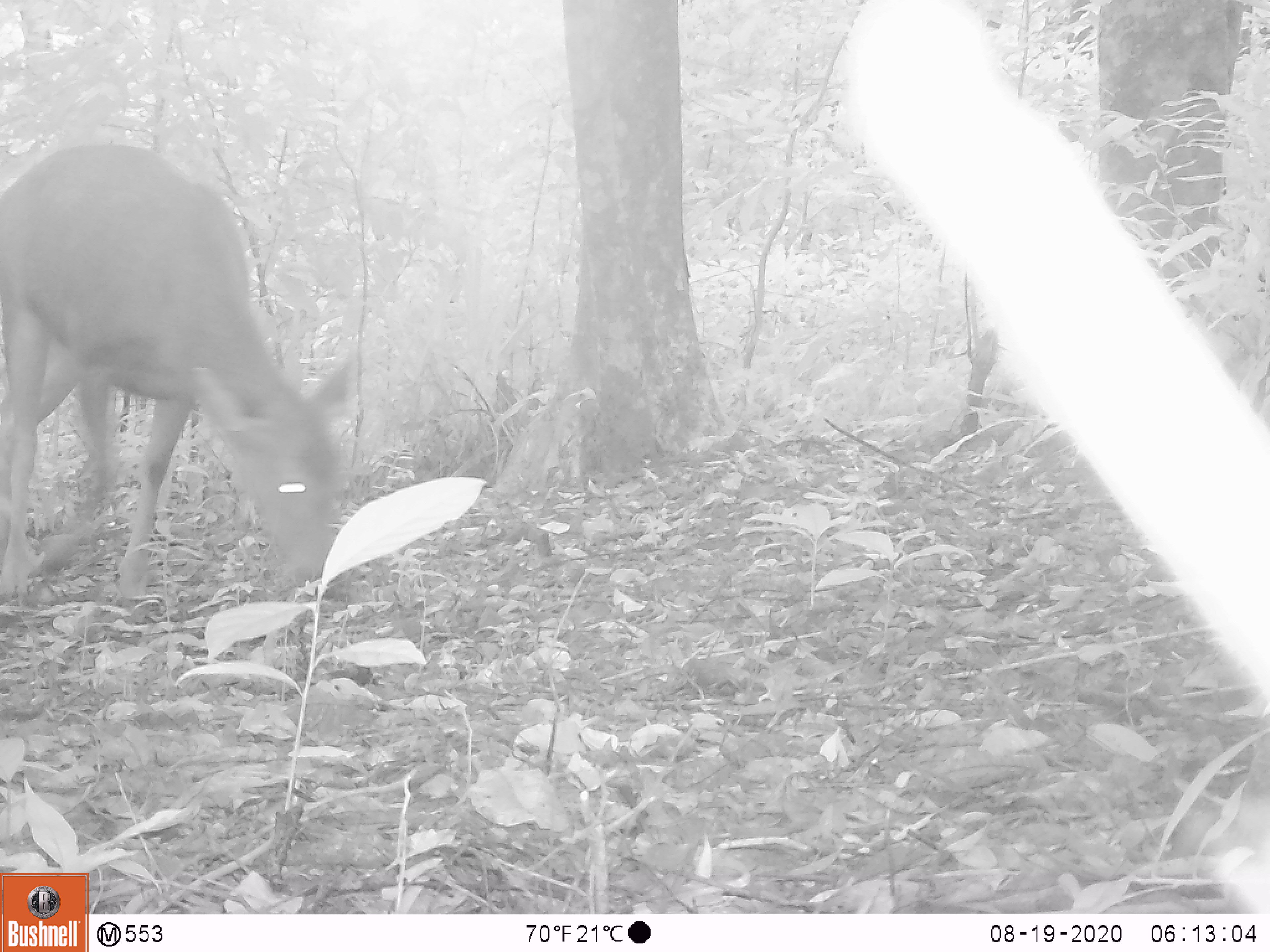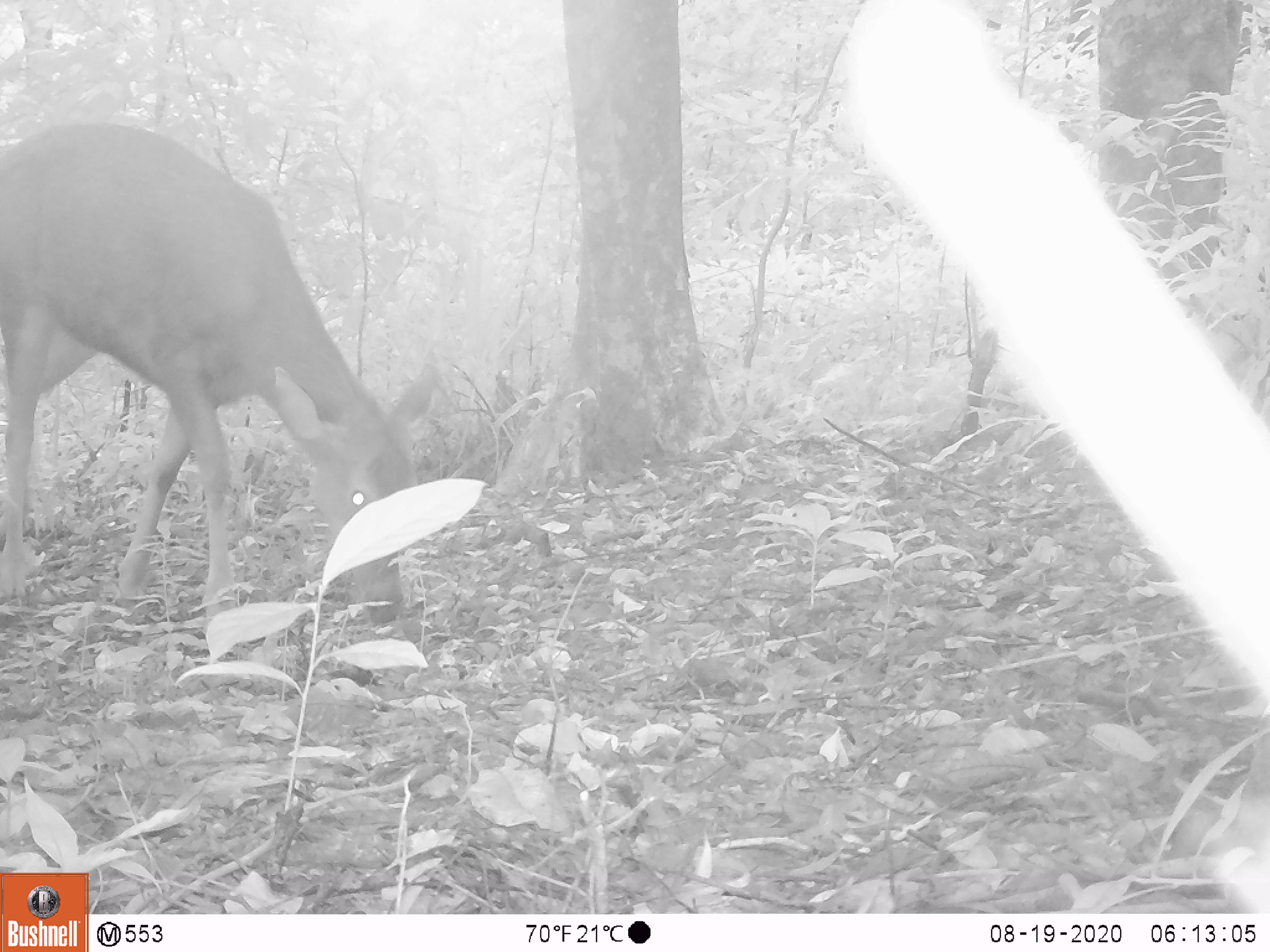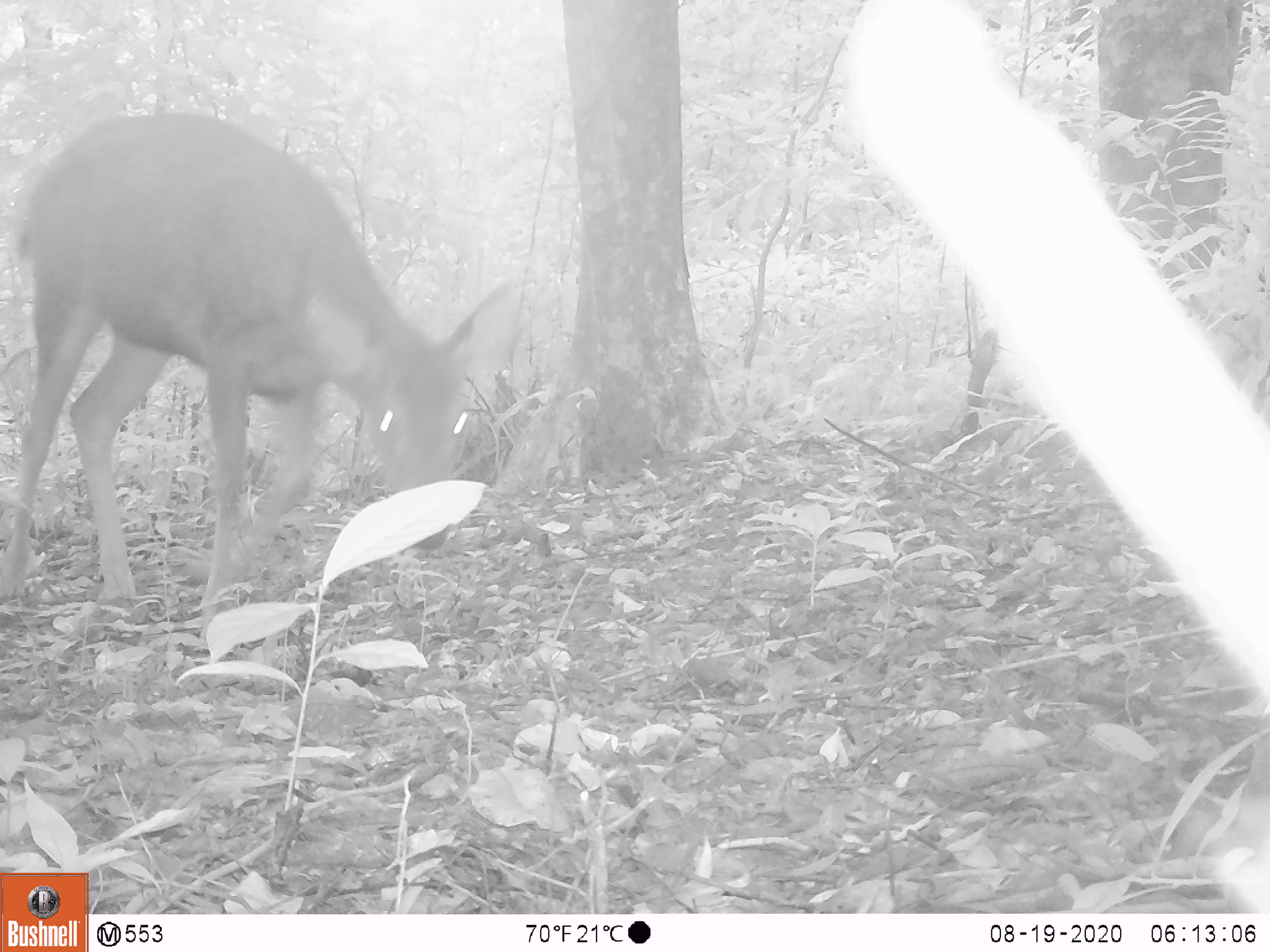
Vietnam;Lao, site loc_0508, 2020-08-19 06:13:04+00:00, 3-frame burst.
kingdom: Animalia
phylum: Chordata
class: Mammalia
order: Artiodactyla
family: Cervidae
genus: Rusa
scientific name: Rusa unicolor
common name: sambar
Sambar (Rusa unicolor). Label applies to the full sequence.